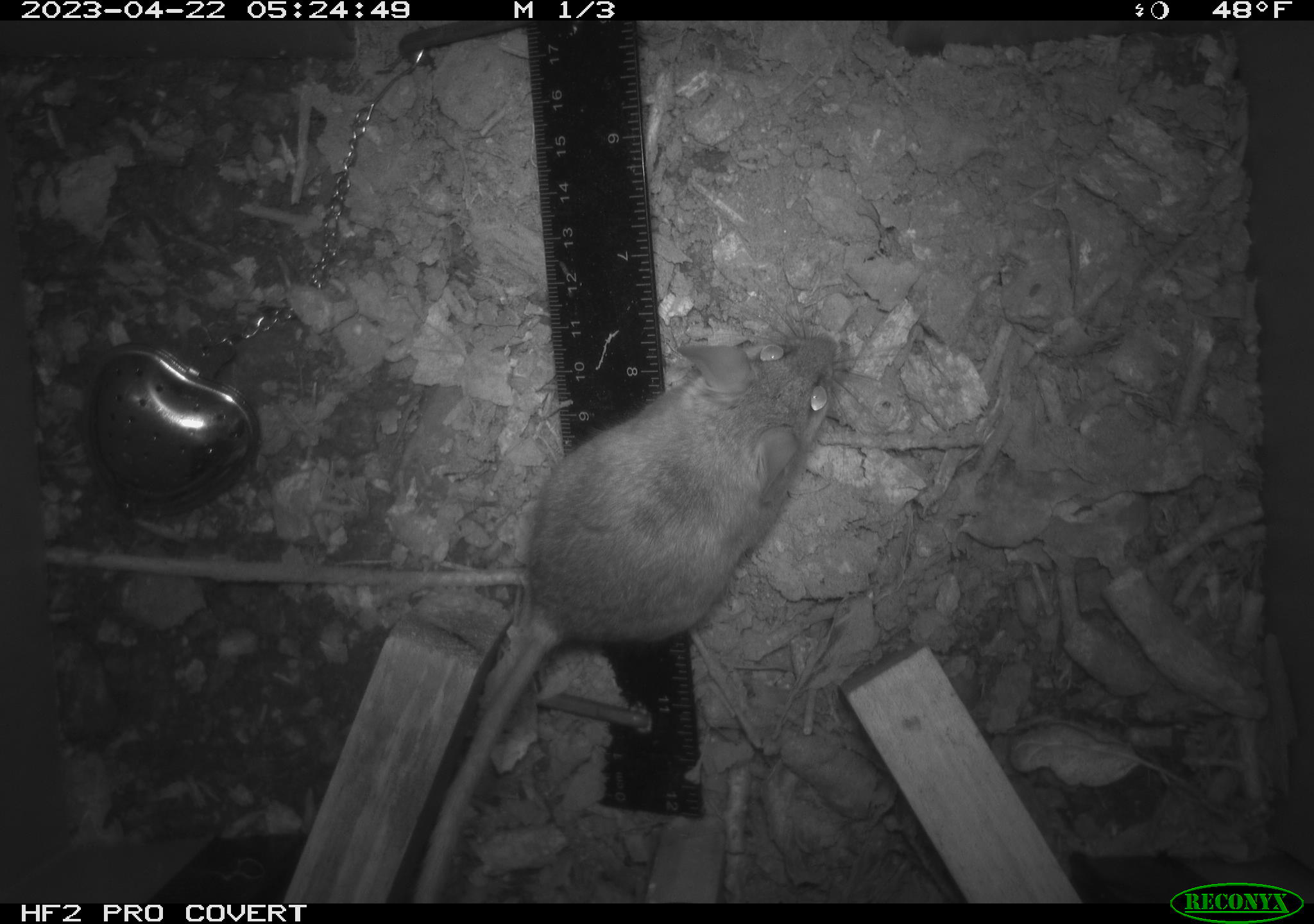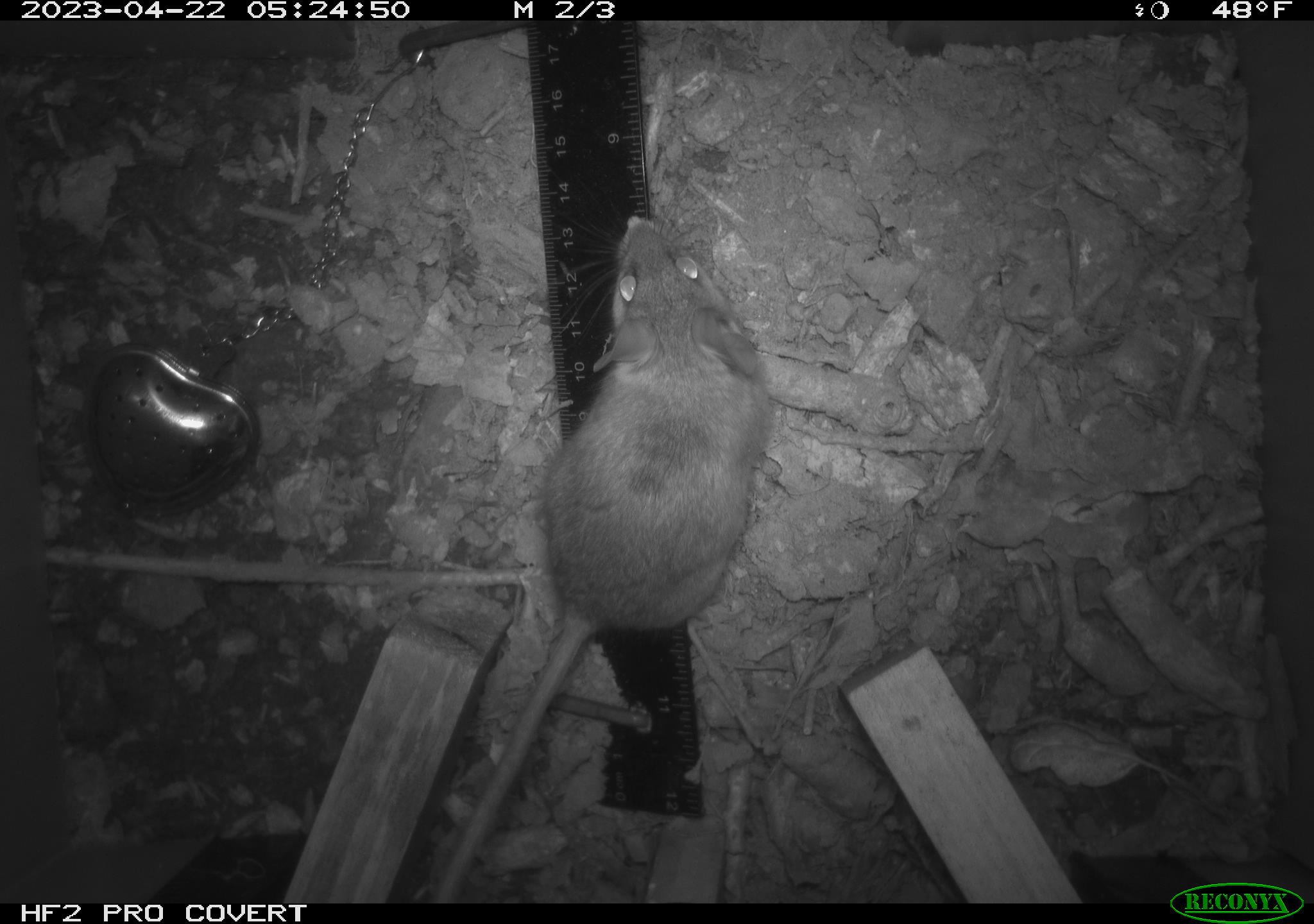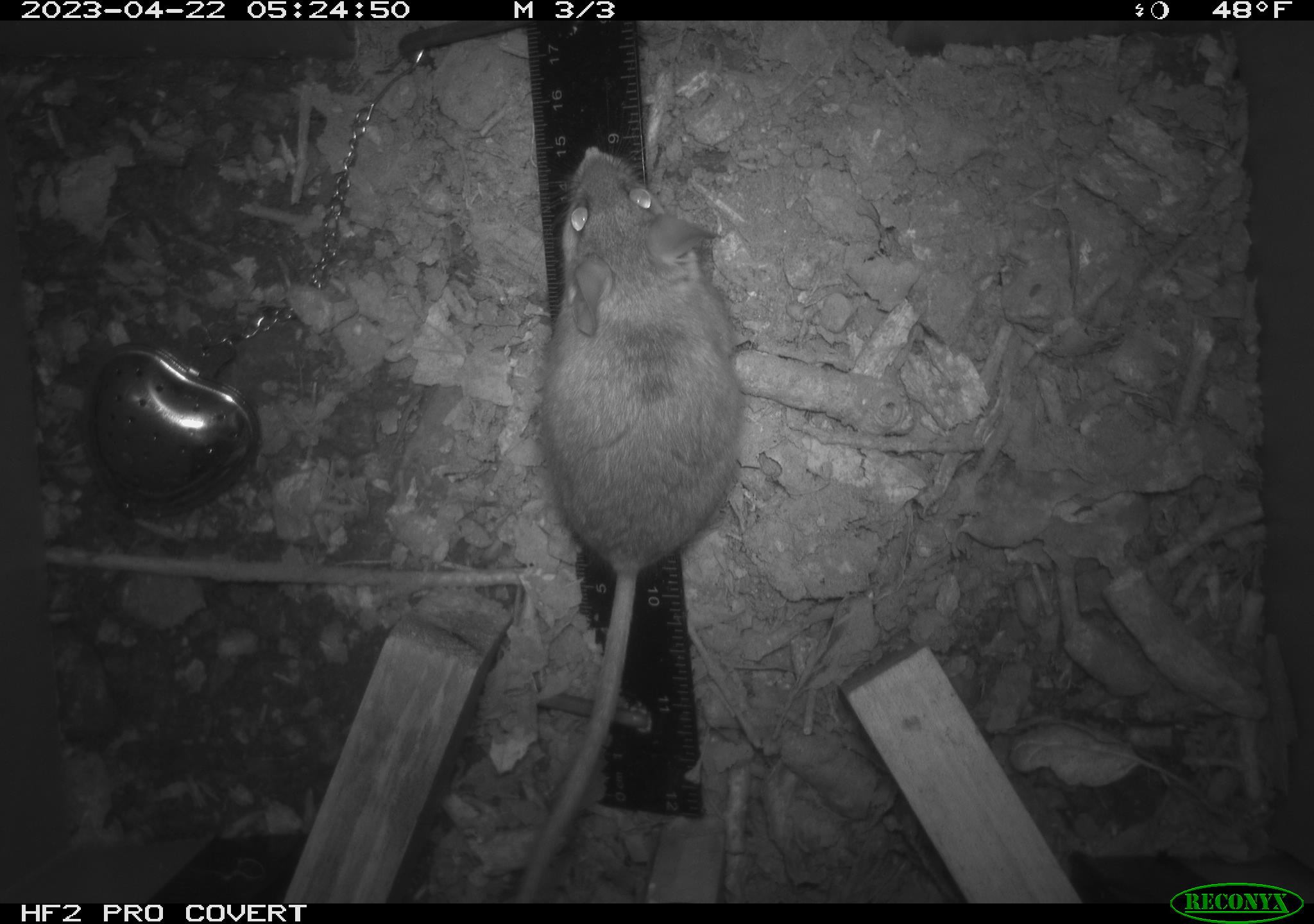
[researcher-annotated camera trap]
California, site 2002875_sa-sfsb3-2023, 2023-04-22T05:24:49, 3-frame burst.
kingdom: Animalia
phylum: Chordata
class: Mammalia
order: Rodentia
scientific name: Rodentia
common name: mouse species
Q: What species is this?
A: Mouse species (Rodentia).